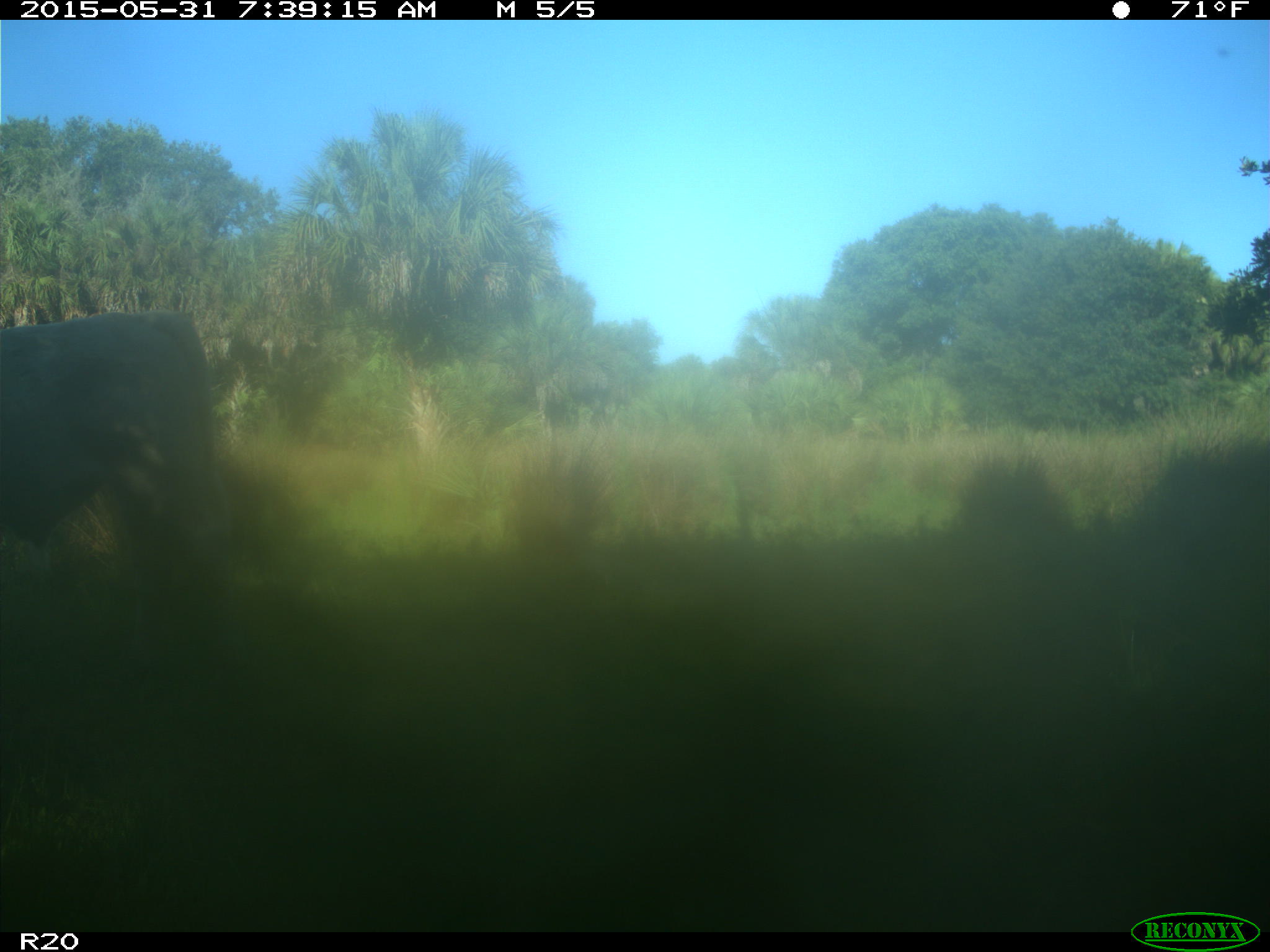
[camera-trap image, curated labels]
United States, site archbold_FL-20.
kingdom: Animalia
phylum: Chordata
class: Mammalia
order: Artiodactyla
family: Bovidae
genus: Bos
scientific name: Bos taurus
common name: domestic cow